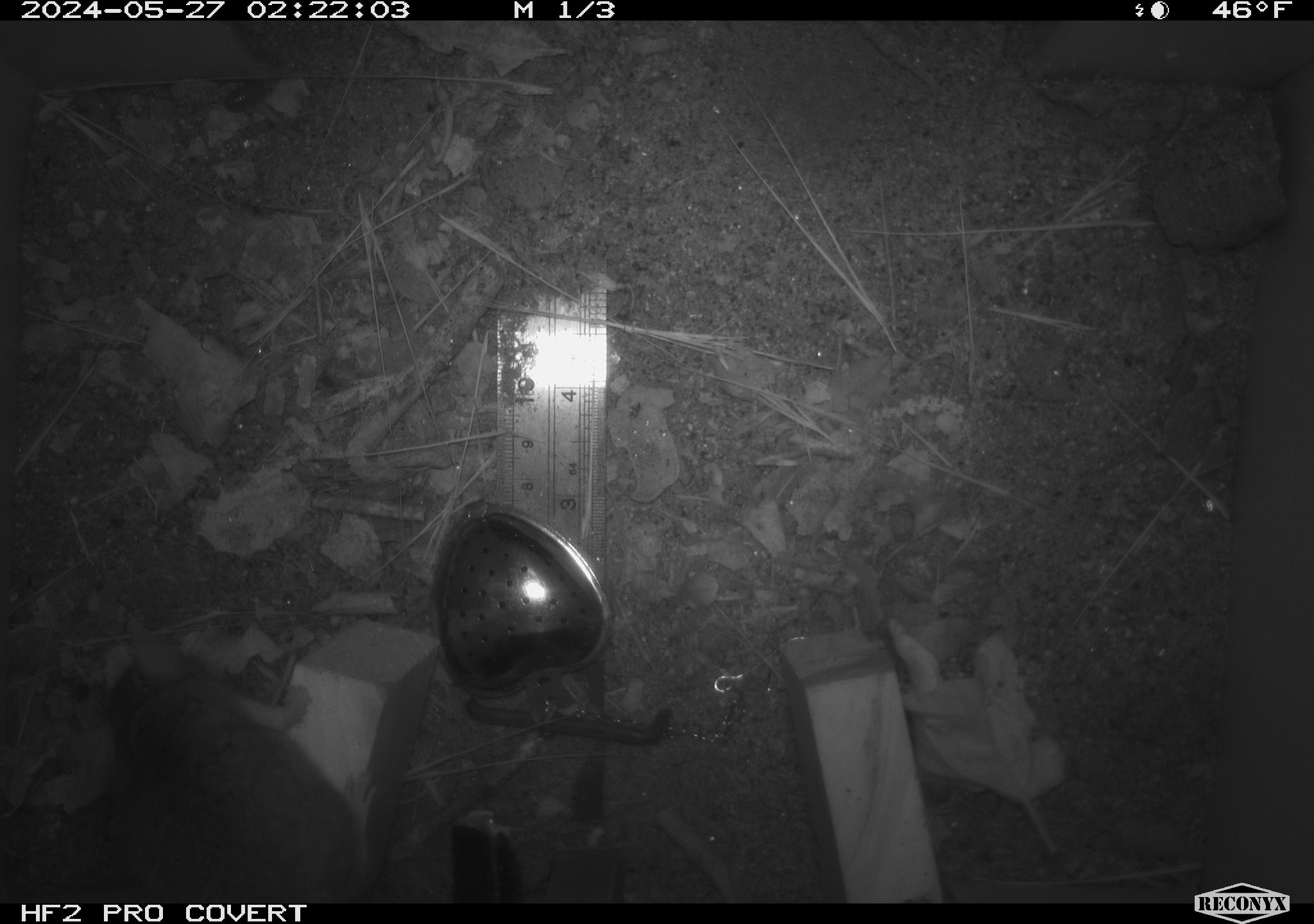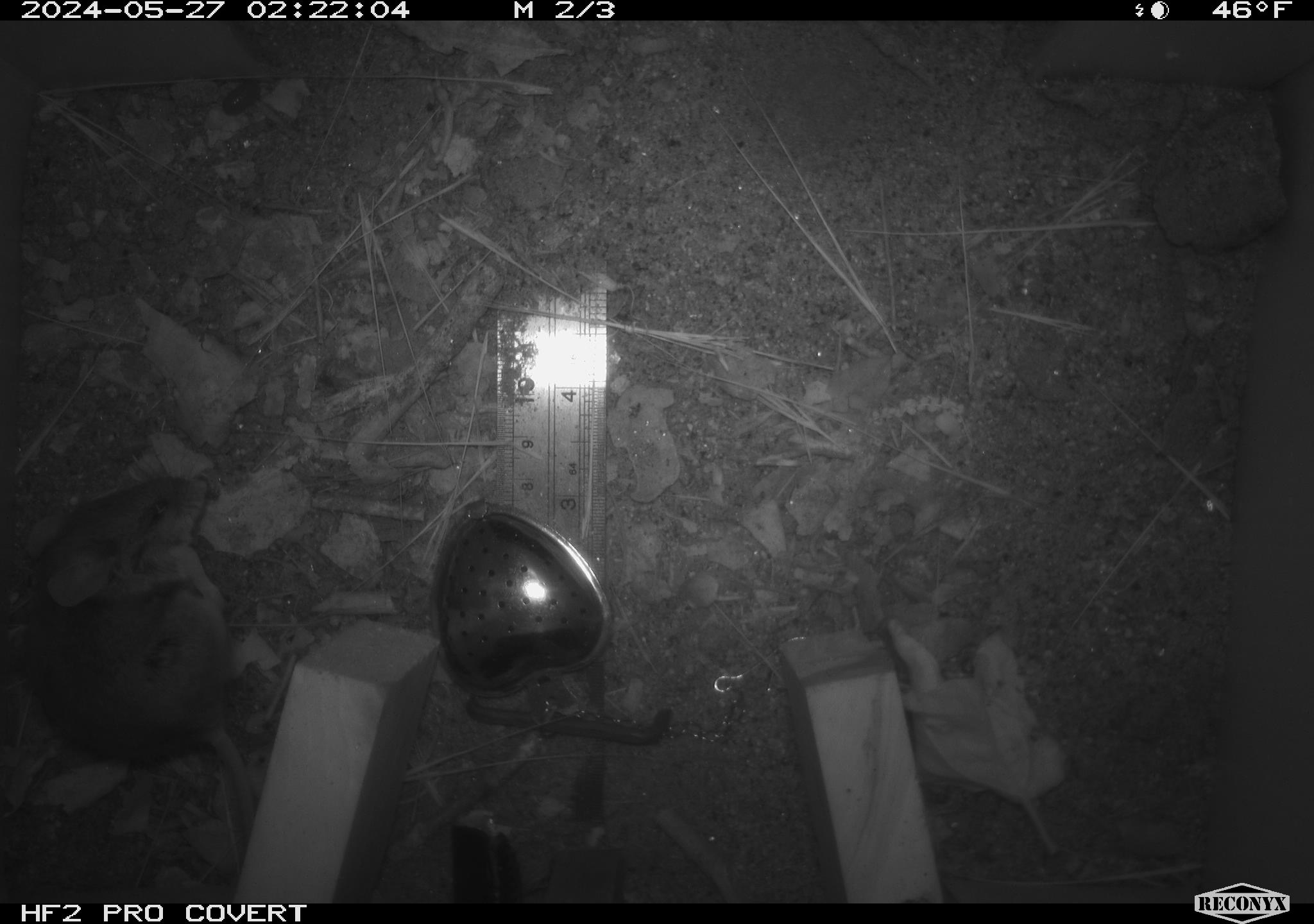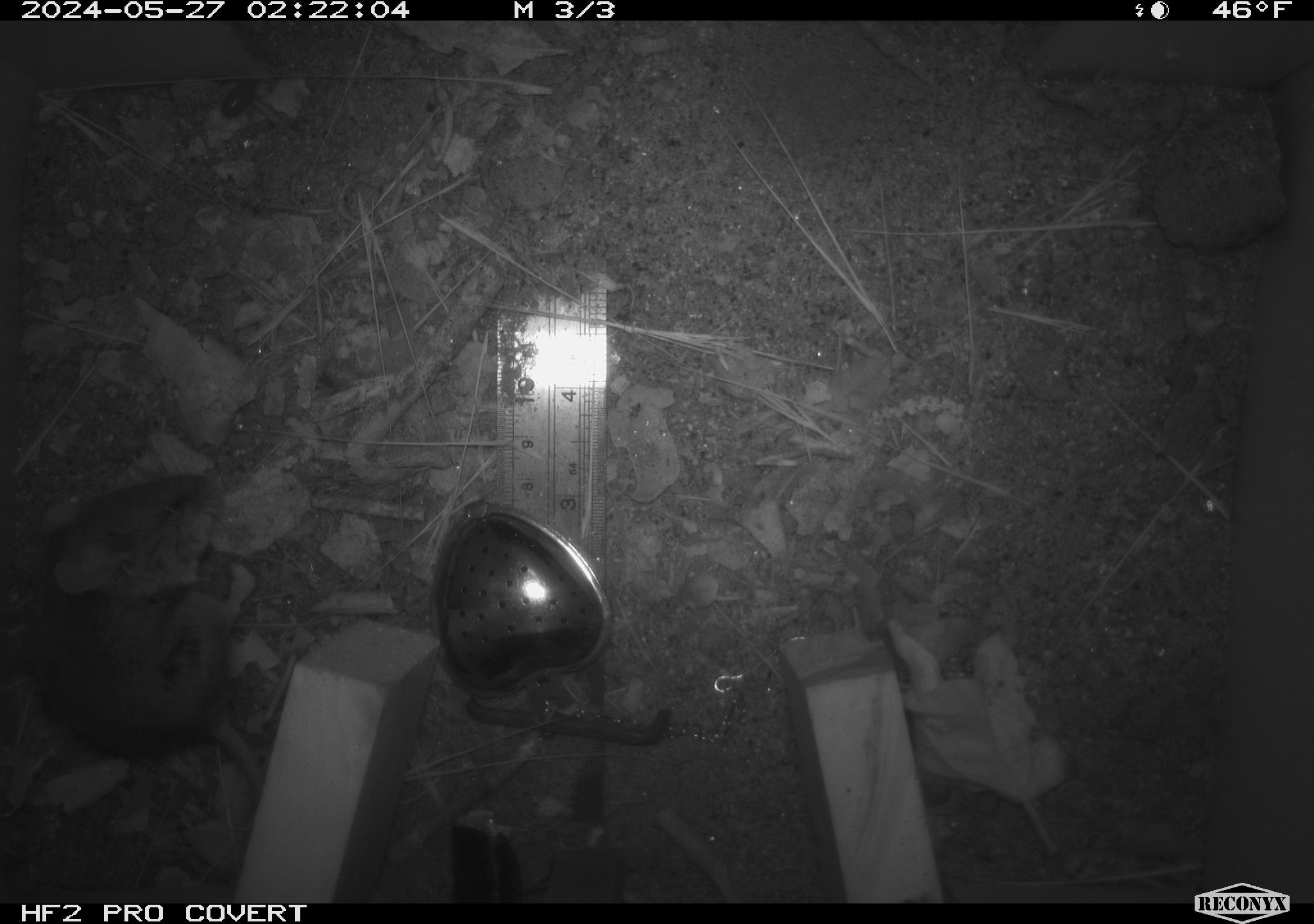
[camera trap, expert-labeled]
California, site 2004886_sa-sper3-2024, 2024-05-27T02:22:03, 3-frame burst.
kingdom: Animalia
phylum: Chordata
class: Mammalia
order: Rodentia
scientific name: Rodentia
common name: mouse species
Mouse species (Rodentia).